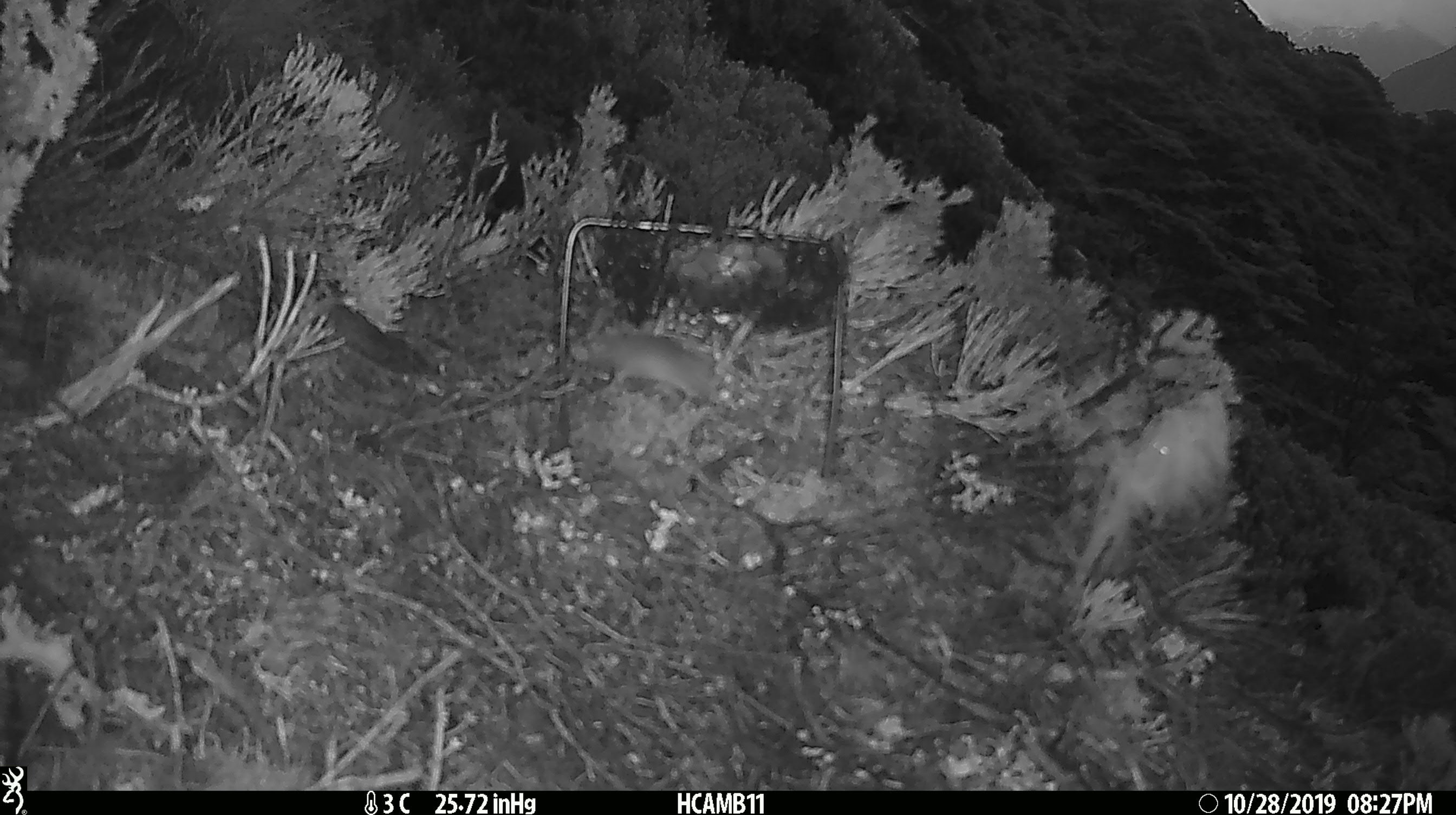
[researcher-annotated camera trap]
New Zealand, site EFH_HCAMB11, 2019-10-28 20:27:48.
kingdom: Animalia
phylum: Chordata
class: Mammalia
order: Rodentia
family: Muridae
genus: Mus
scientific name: Mus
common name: mouse